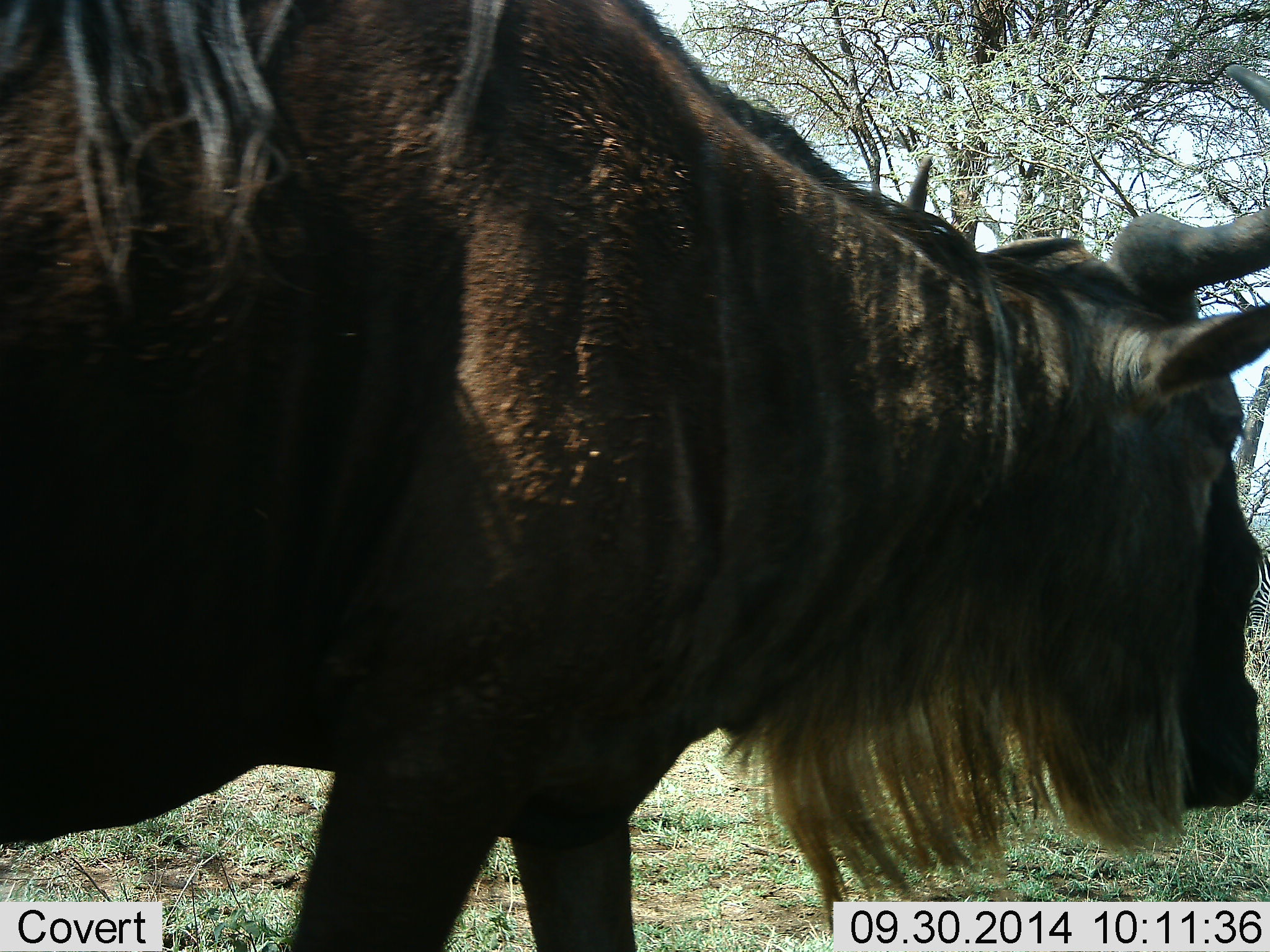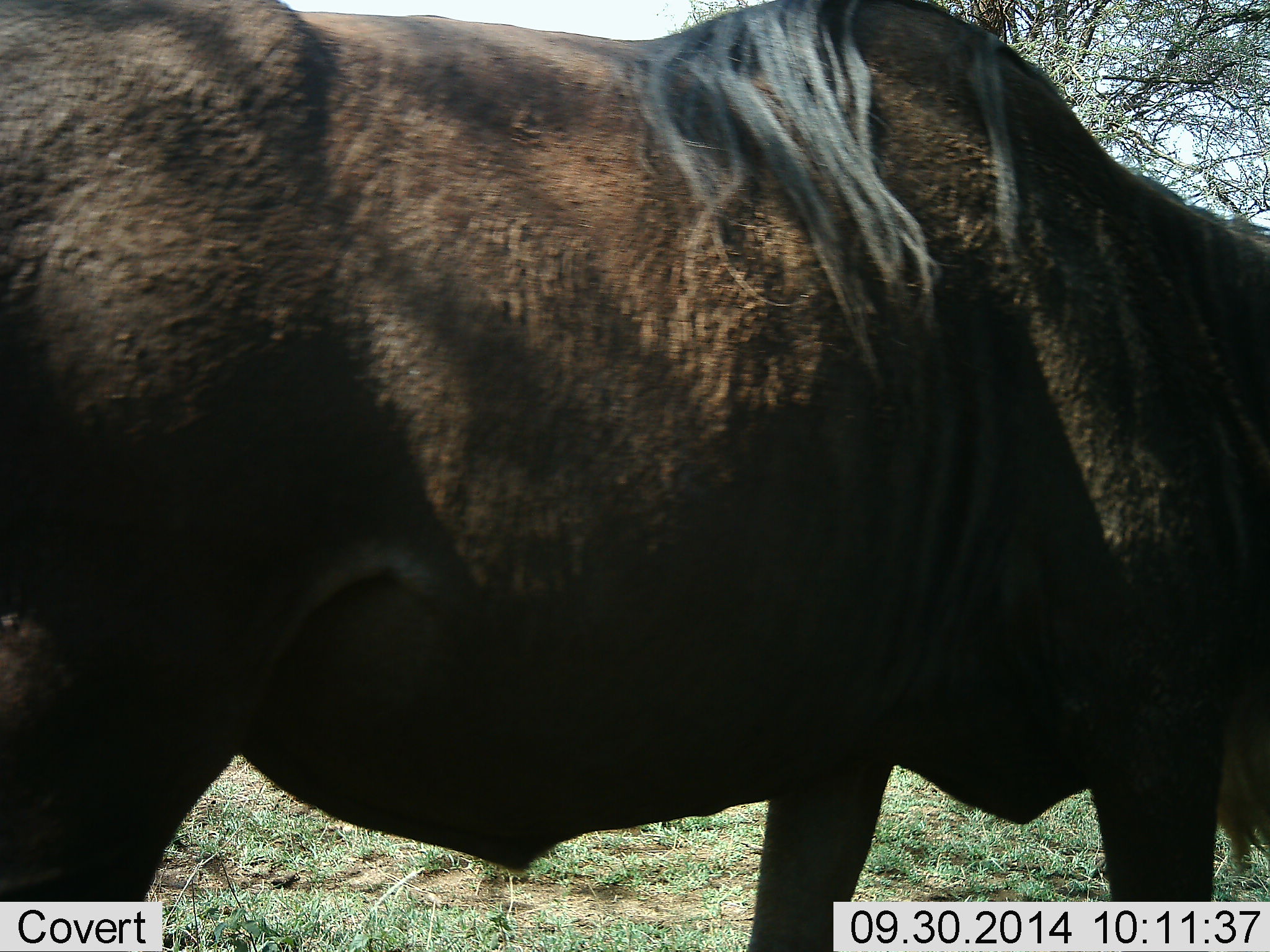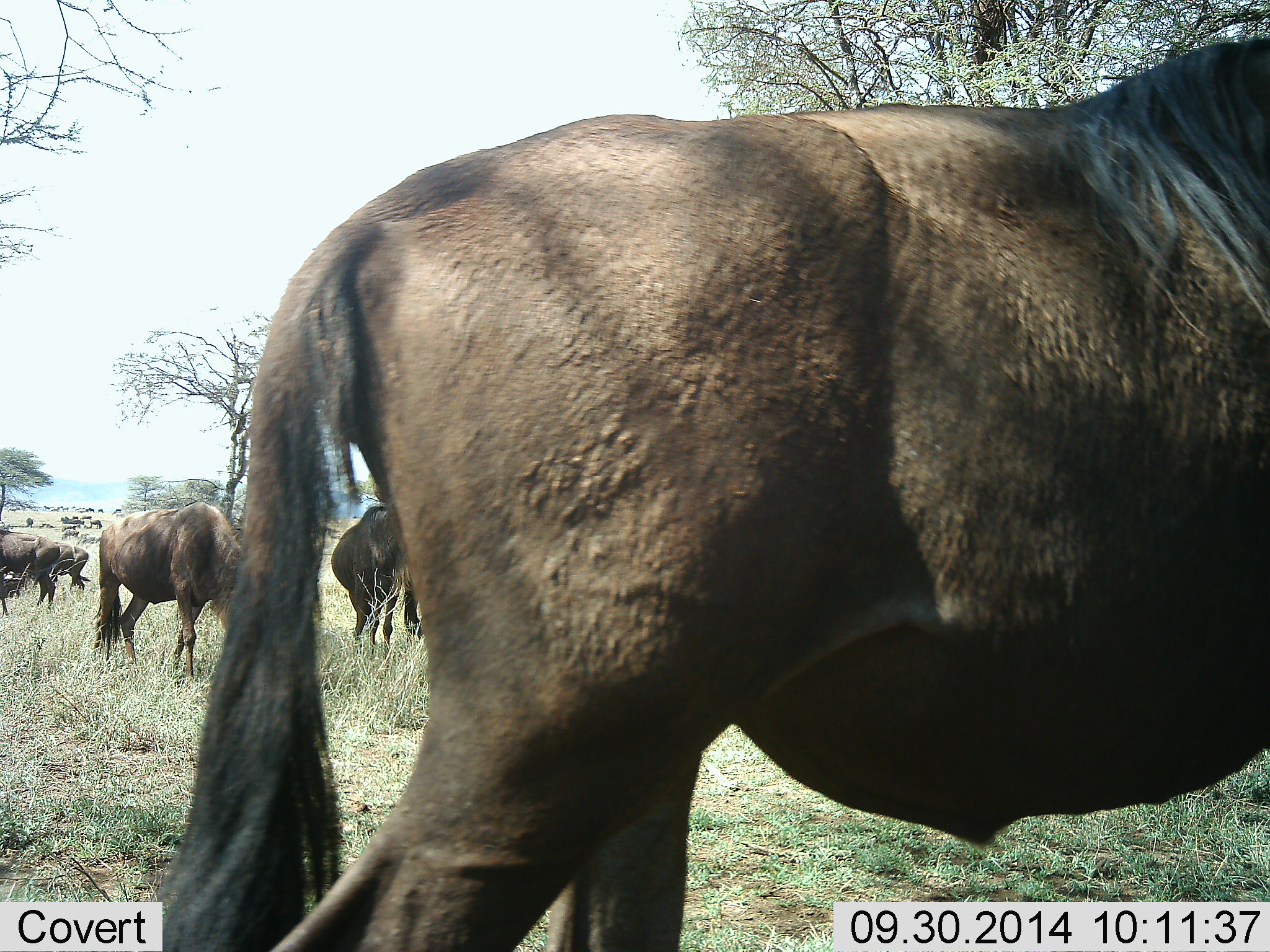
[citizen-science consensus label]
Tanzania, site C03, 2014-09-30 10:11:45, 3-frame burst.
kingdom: Animalia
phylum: Chordata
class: Mammalia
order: Artiodactyla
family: Bovidae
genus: Connochaetes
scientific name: Connochaetes taurinus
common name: blue wildebeest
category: wildebeest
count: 5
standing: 30%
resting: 0%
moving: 80%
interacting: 0%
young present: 0%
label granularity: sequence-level